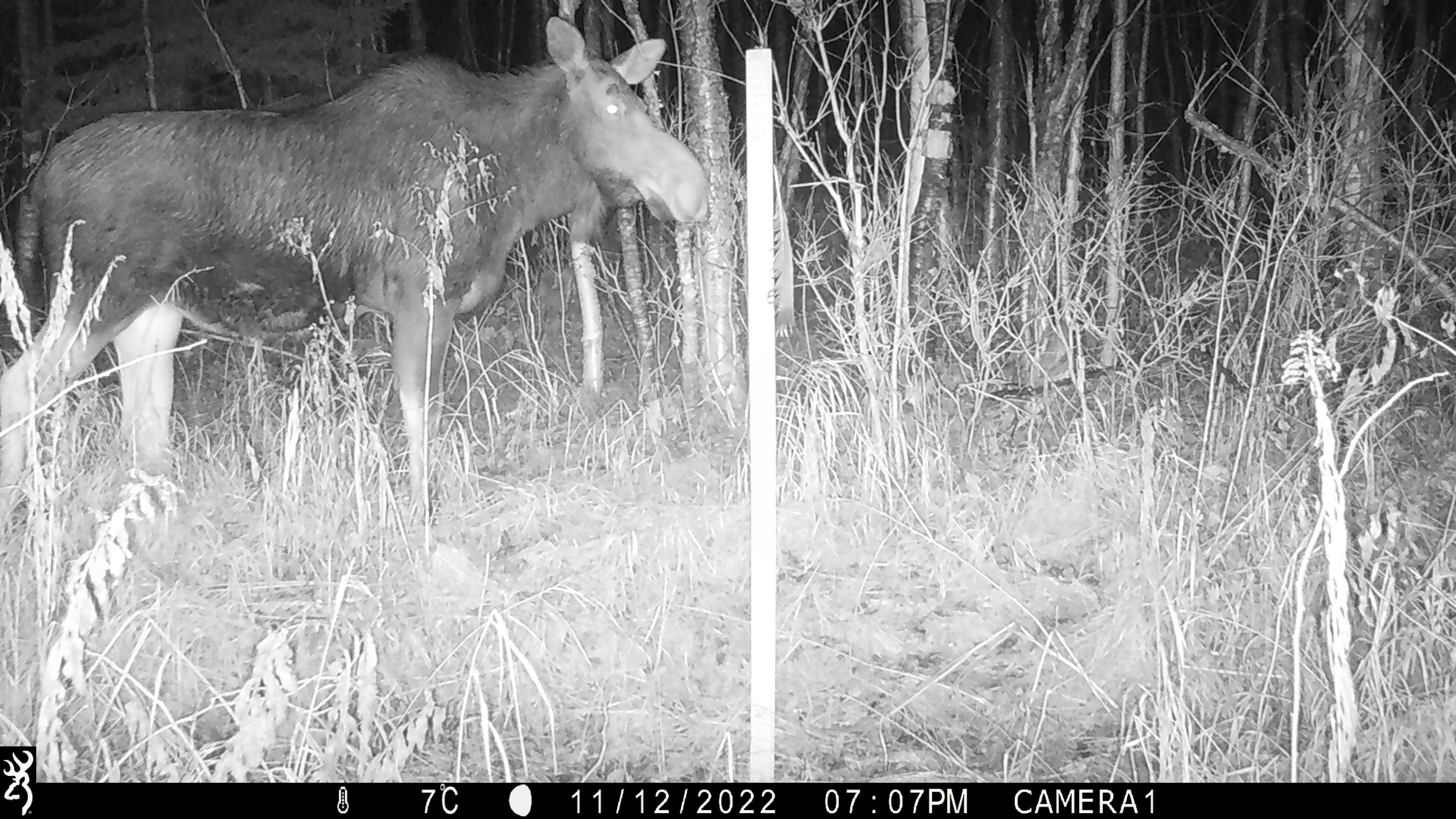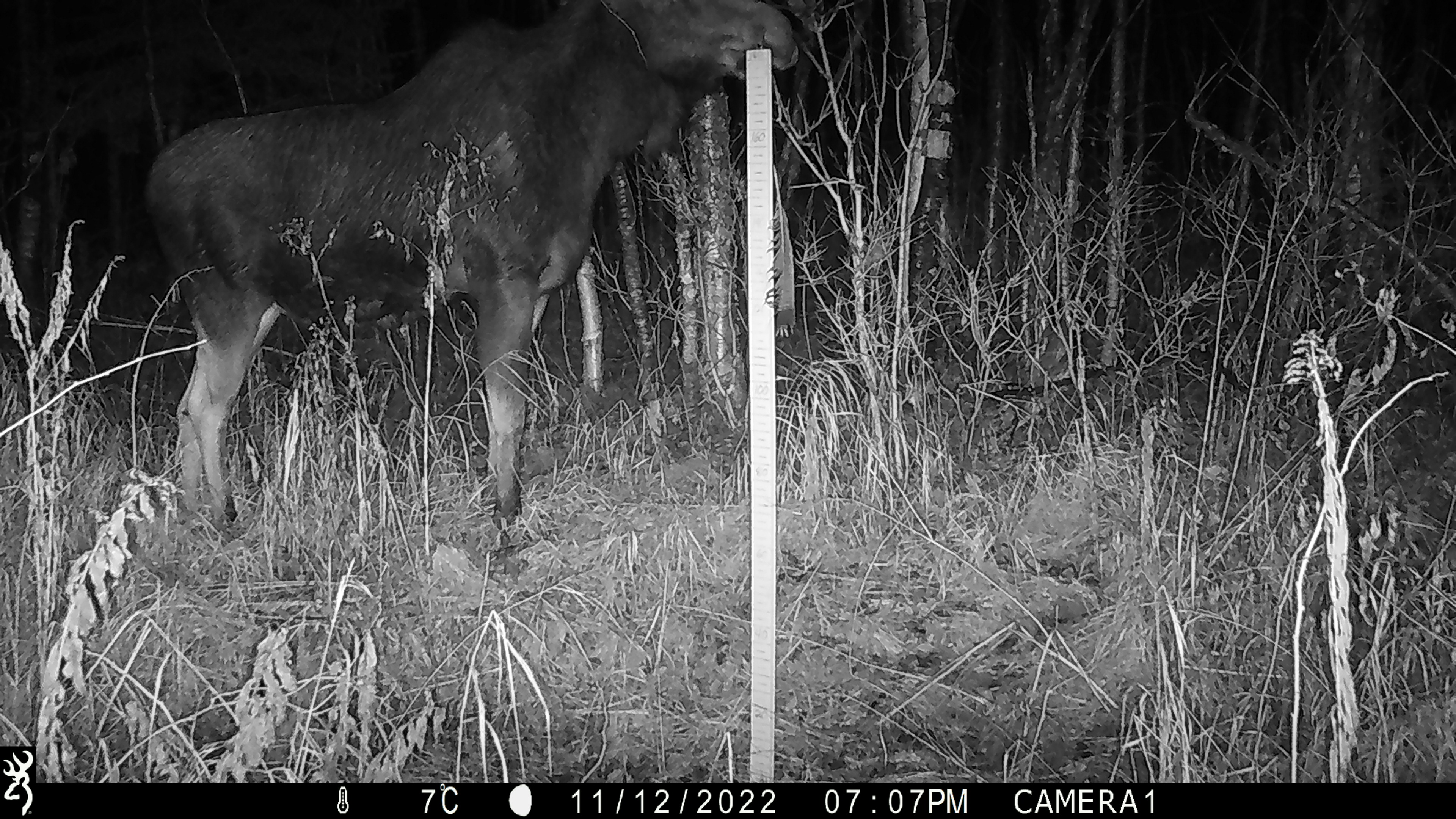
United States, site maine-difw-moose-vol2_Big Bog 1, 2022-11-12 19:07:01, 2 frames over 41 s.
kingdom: Animalia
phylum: Chordata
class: Mammalia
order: Artiodactyla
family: Cervidae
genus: Alces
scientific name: Alces alces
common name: moose